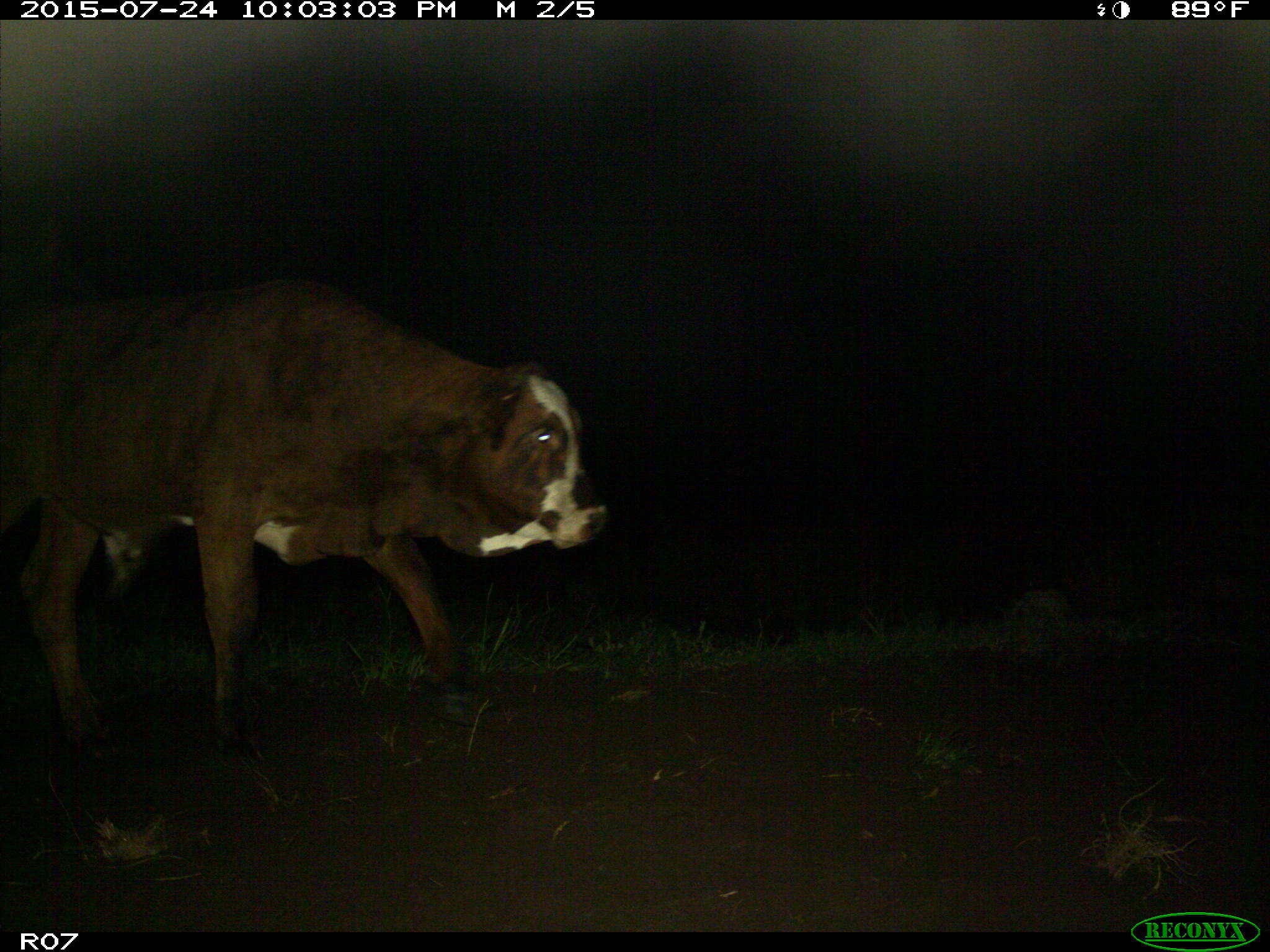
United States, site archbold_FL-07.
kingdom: Animalia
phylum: Chordata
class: Mammalia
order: Artiodactyla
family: Bovidae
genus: Bos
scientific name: Bos taurus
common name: domestic cow